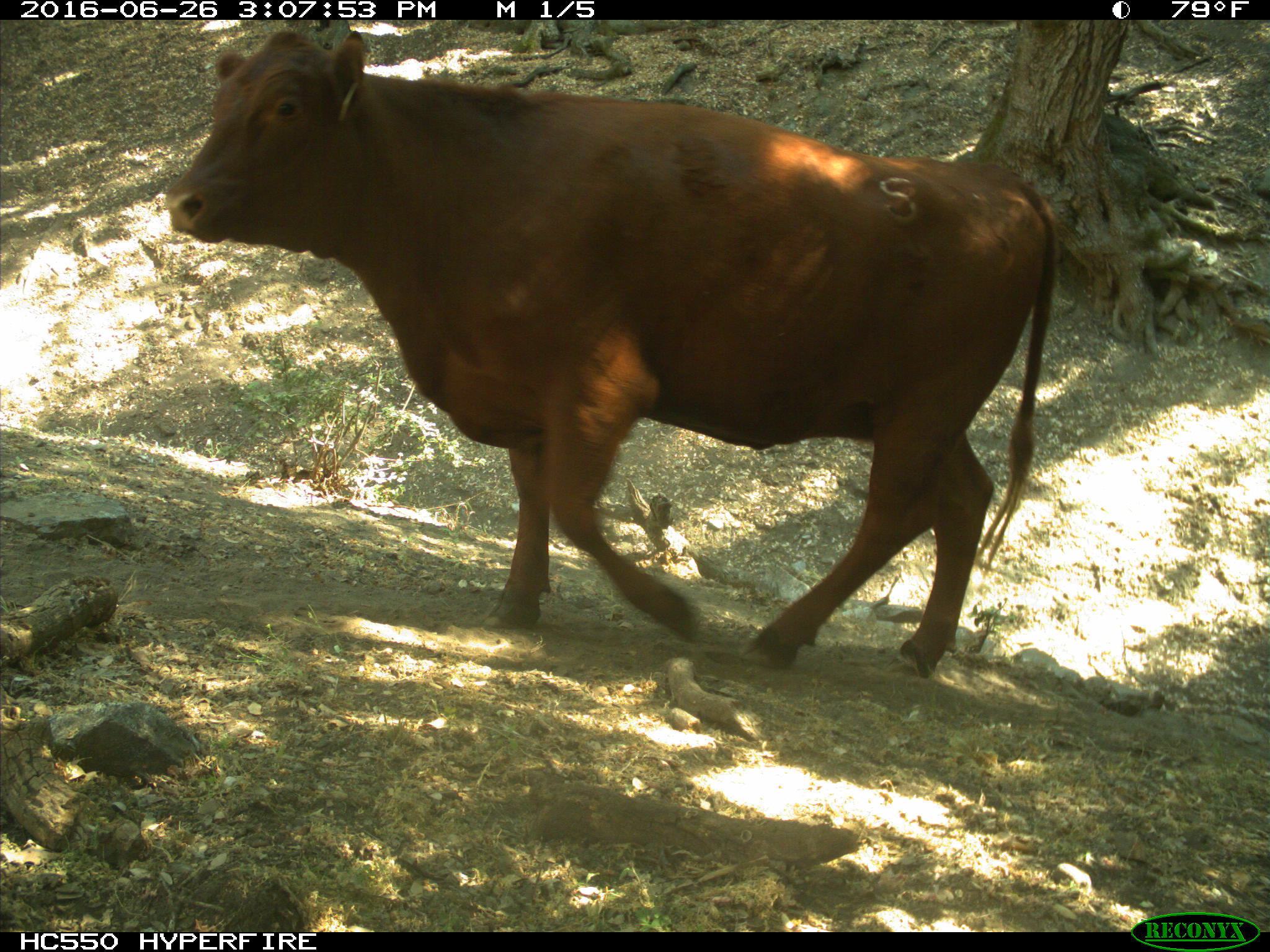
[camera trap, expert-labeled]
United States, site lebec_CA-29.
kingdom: Animalia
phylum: Chordata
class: Mammalia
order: Artiodactyla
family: Bovidae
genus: Bos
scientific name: Bos taurus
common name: domestic cow